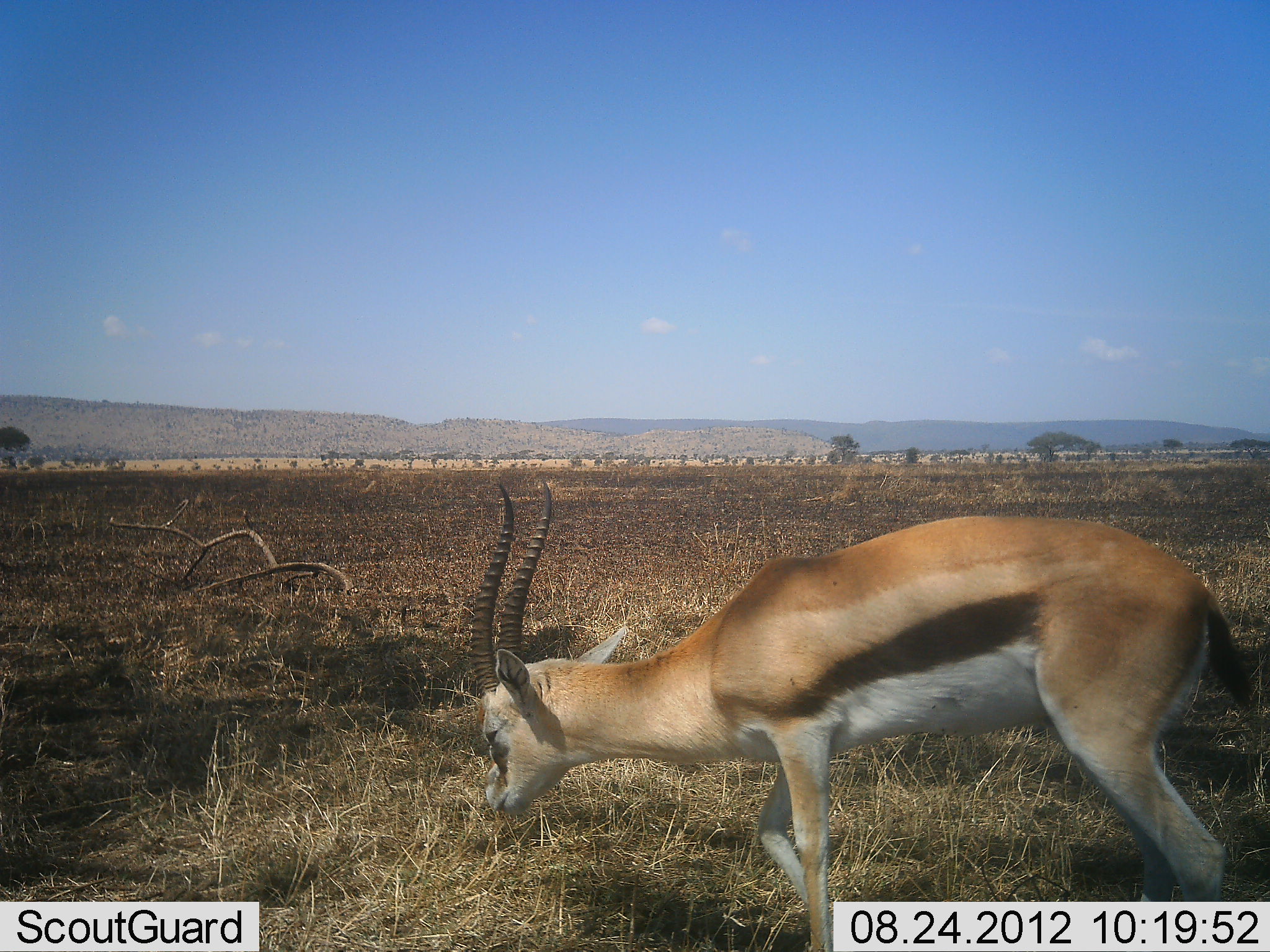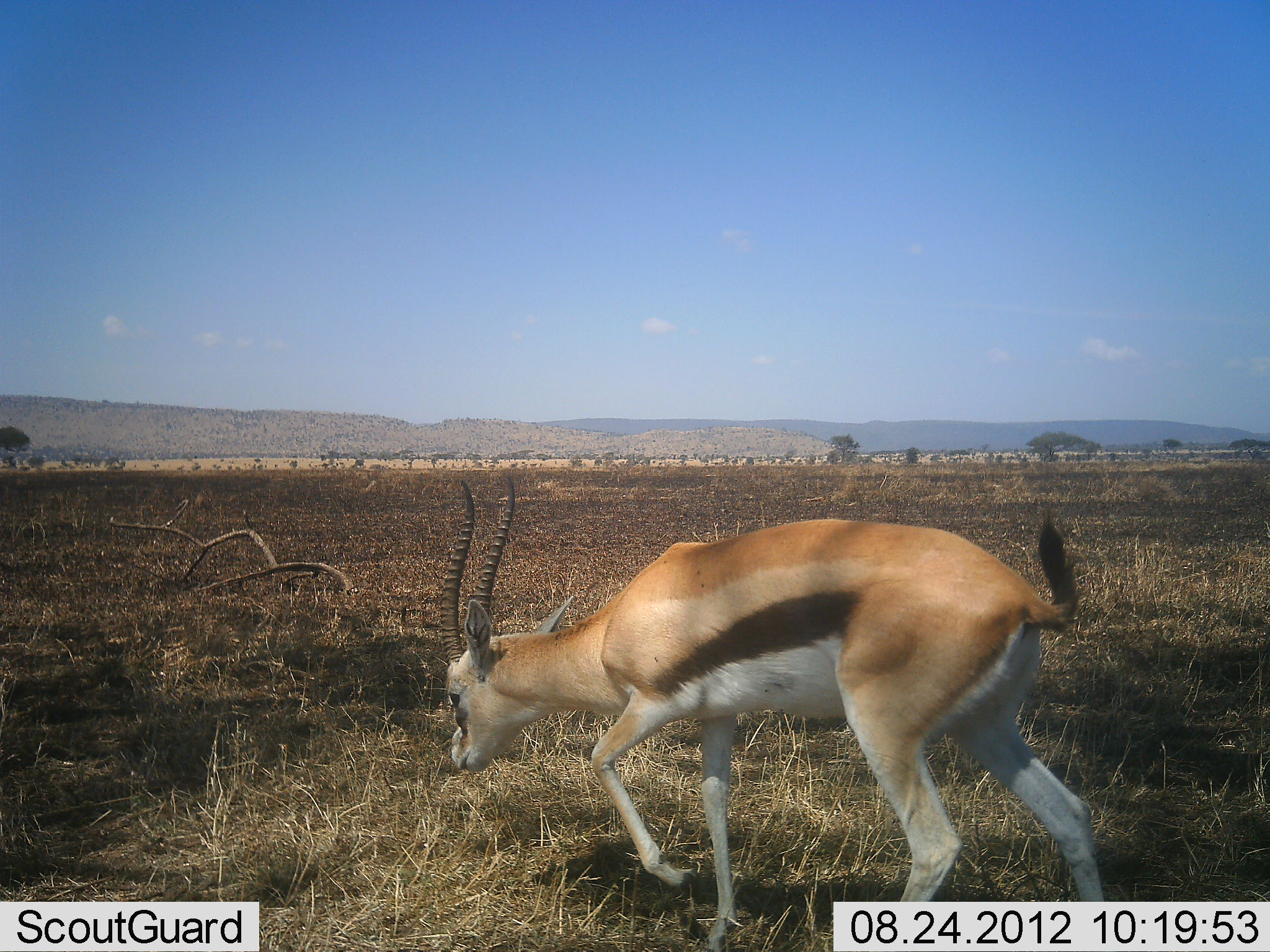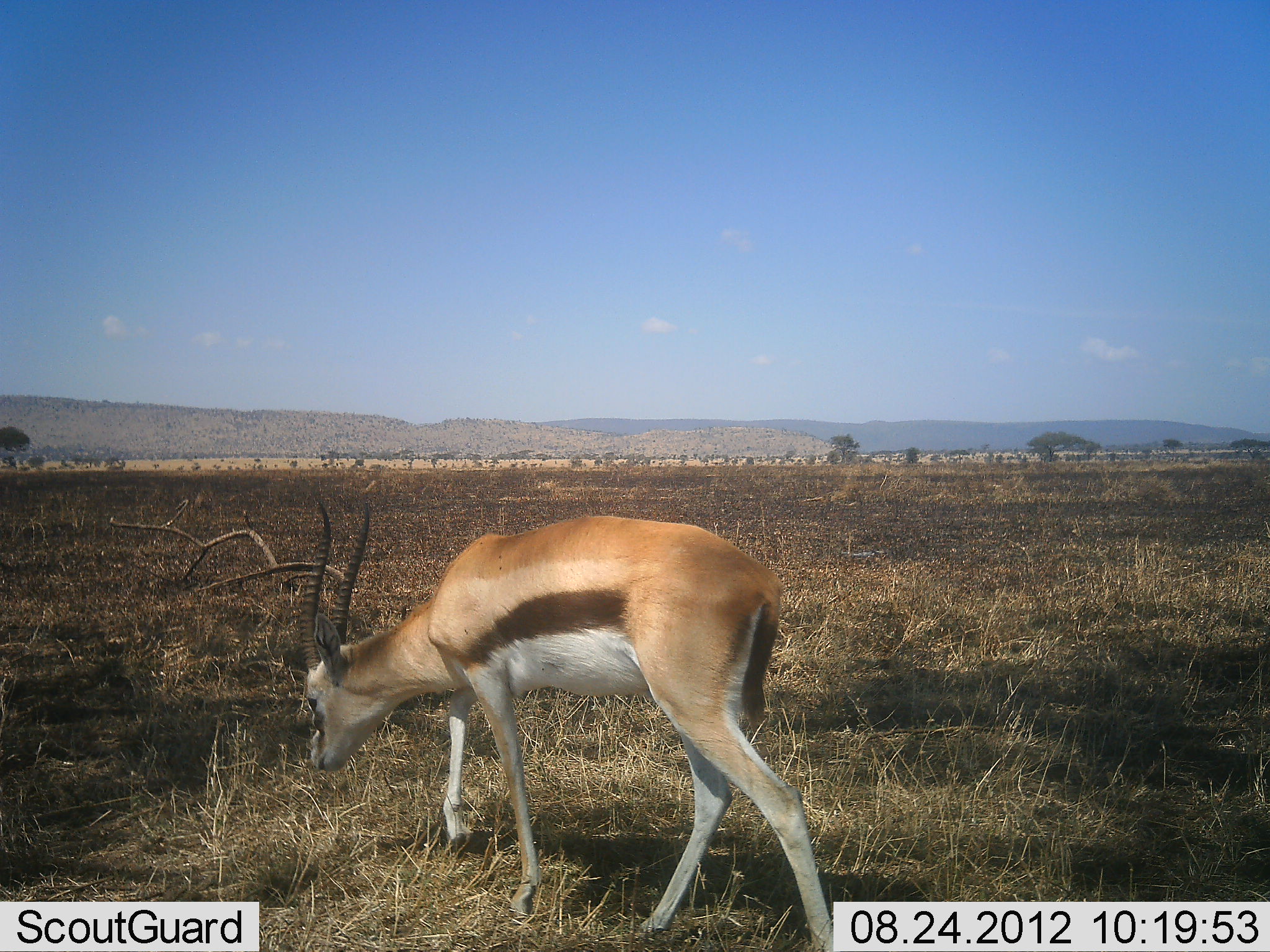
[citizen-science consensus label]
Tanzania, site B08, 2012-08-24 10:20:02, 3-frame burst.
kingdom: Animalia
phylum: Chordata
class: Mammalia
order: Artiodactyla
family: Bovidae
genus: Eudorcas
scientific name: Eudorcas thomsonii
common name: thomson's gazelle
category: gazellethomsons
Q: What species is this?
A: Gazellethomsons (thomson's gazelle) (Eudorcas thomsonii).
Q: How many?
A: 1.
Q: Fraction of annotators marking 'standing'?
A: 20%.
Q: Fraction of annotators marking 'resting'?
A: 0%.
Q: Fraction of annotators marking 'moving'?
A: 80%.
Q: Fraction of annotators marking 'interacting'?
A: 0%.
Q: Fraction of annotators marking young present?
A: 0%.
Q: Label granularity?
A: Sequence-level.